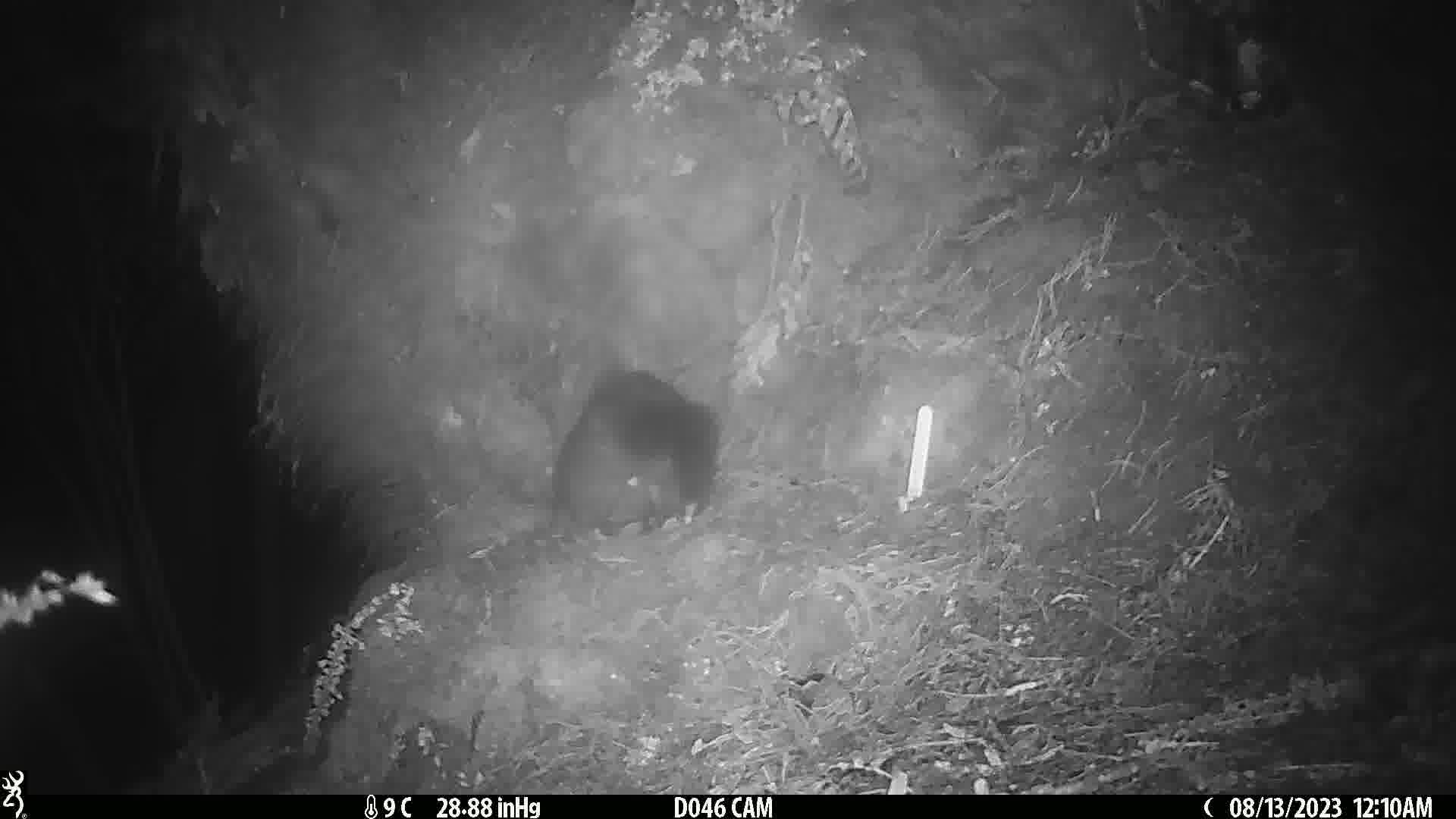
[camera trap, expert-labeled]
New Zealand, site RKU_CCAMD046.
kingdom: Animalia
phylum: Chordata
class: Mammalia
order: Diprotodontia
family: Phalangeridae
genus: Trichosurus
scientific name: Trichosurus vulpecula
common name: common brushtail possum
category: possum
Possum (common brushtail possum) (Trichosurus vulpecula).